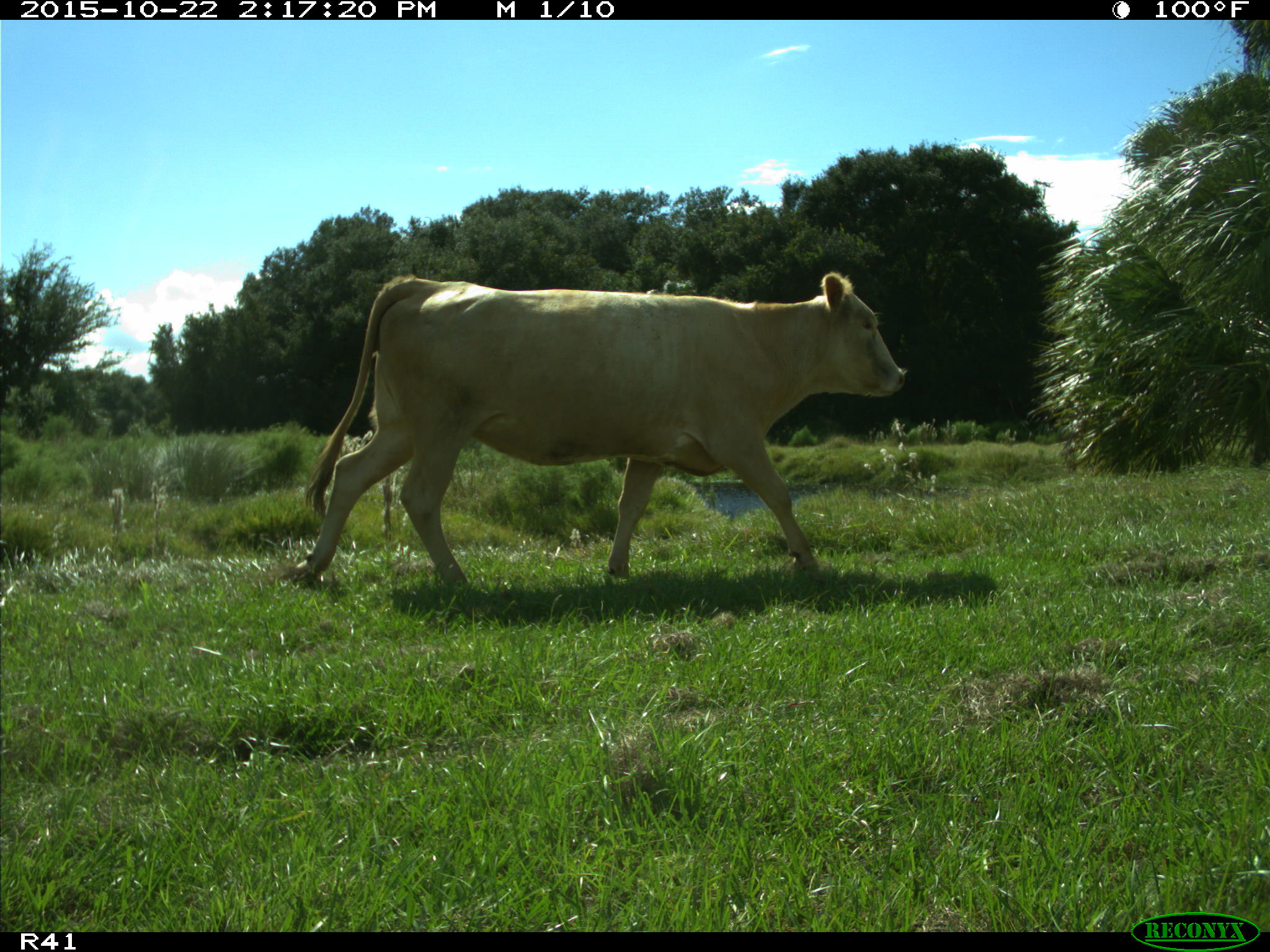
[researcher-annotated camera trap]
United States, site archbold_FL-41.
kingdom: Animalia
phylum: Chordata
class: Mammalia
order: Artiodactyla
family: Bovidae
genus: Bos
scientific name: Bos taurus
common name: domestic cow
Bos taurus (domestic cow).